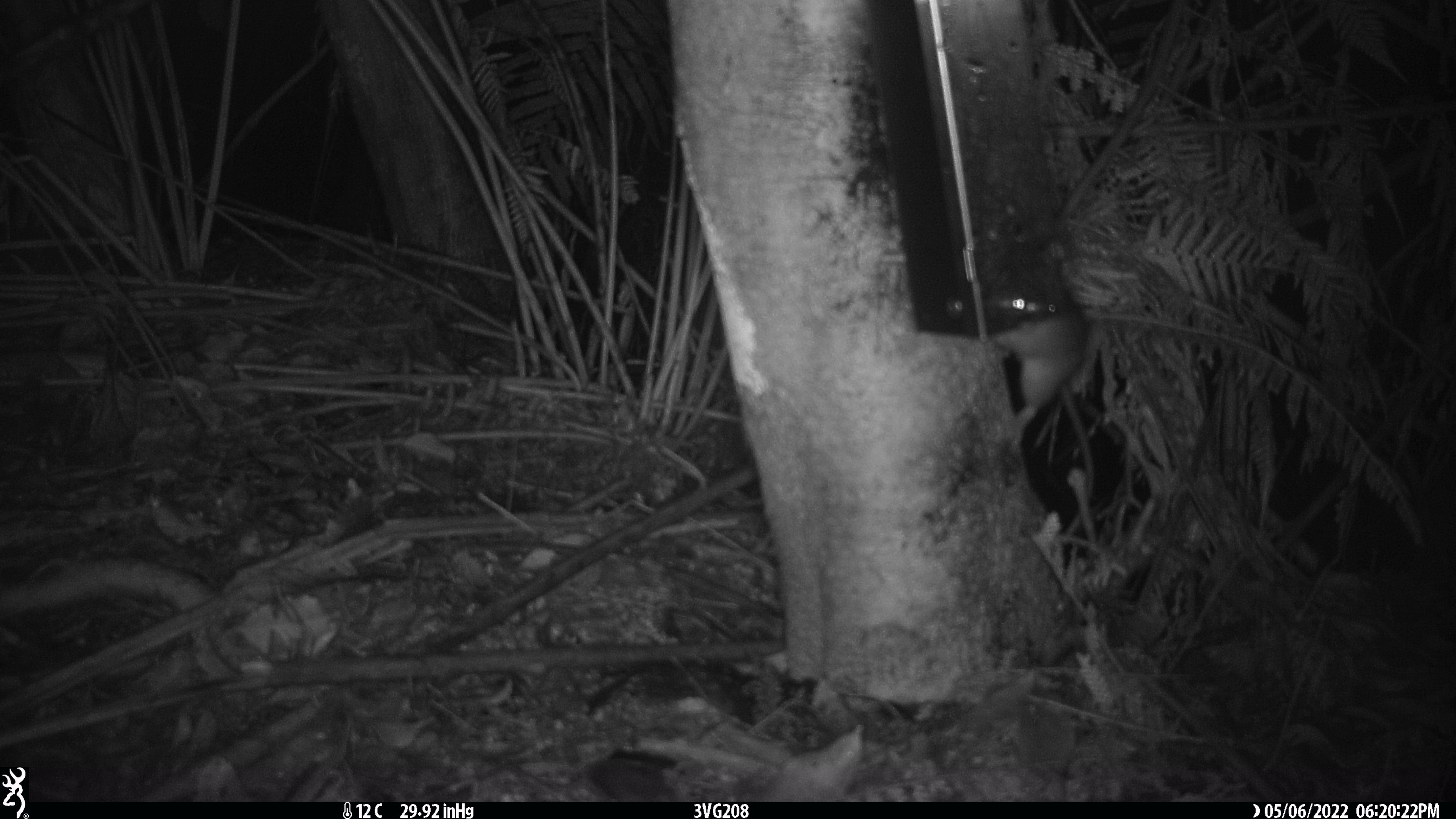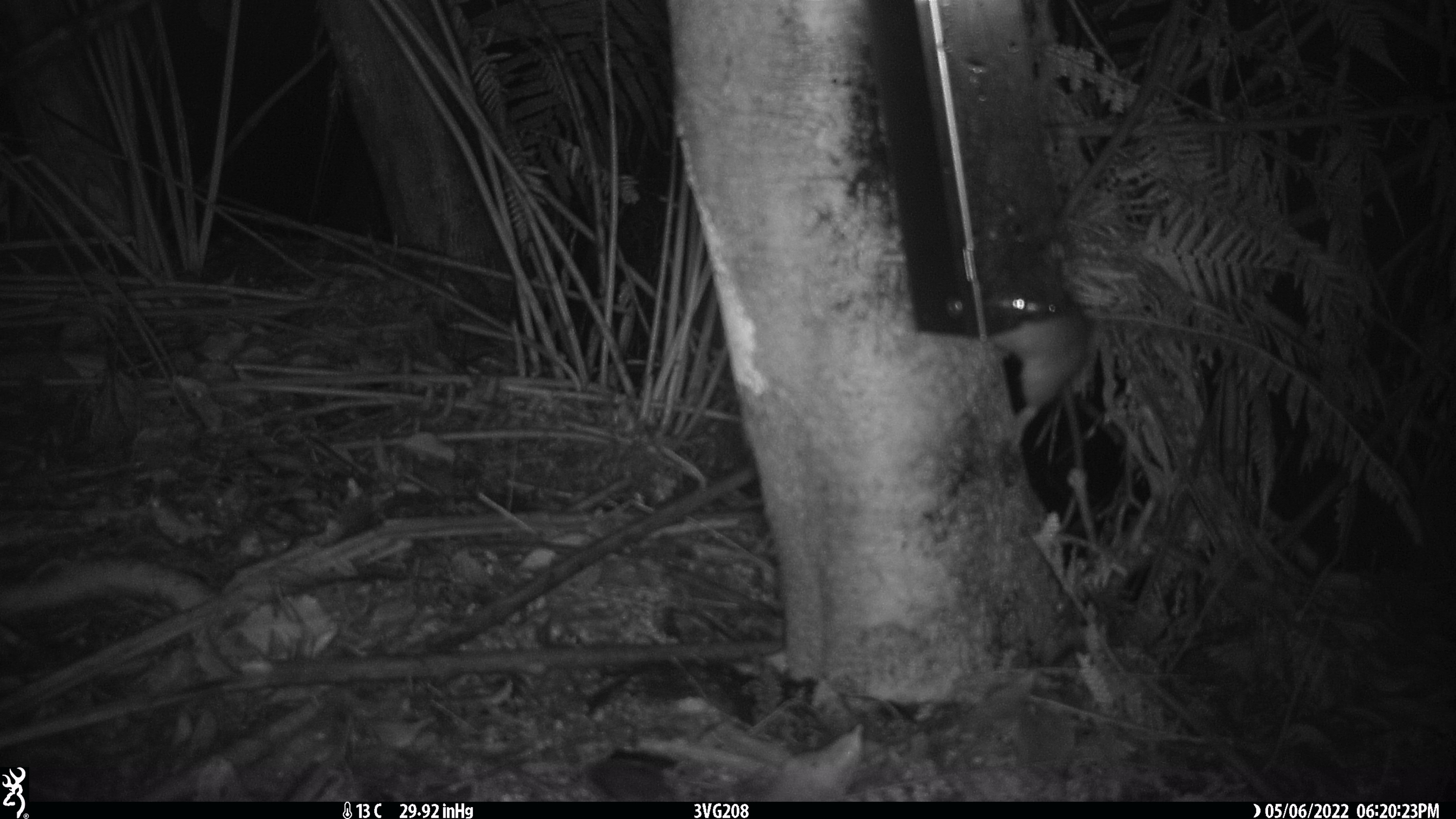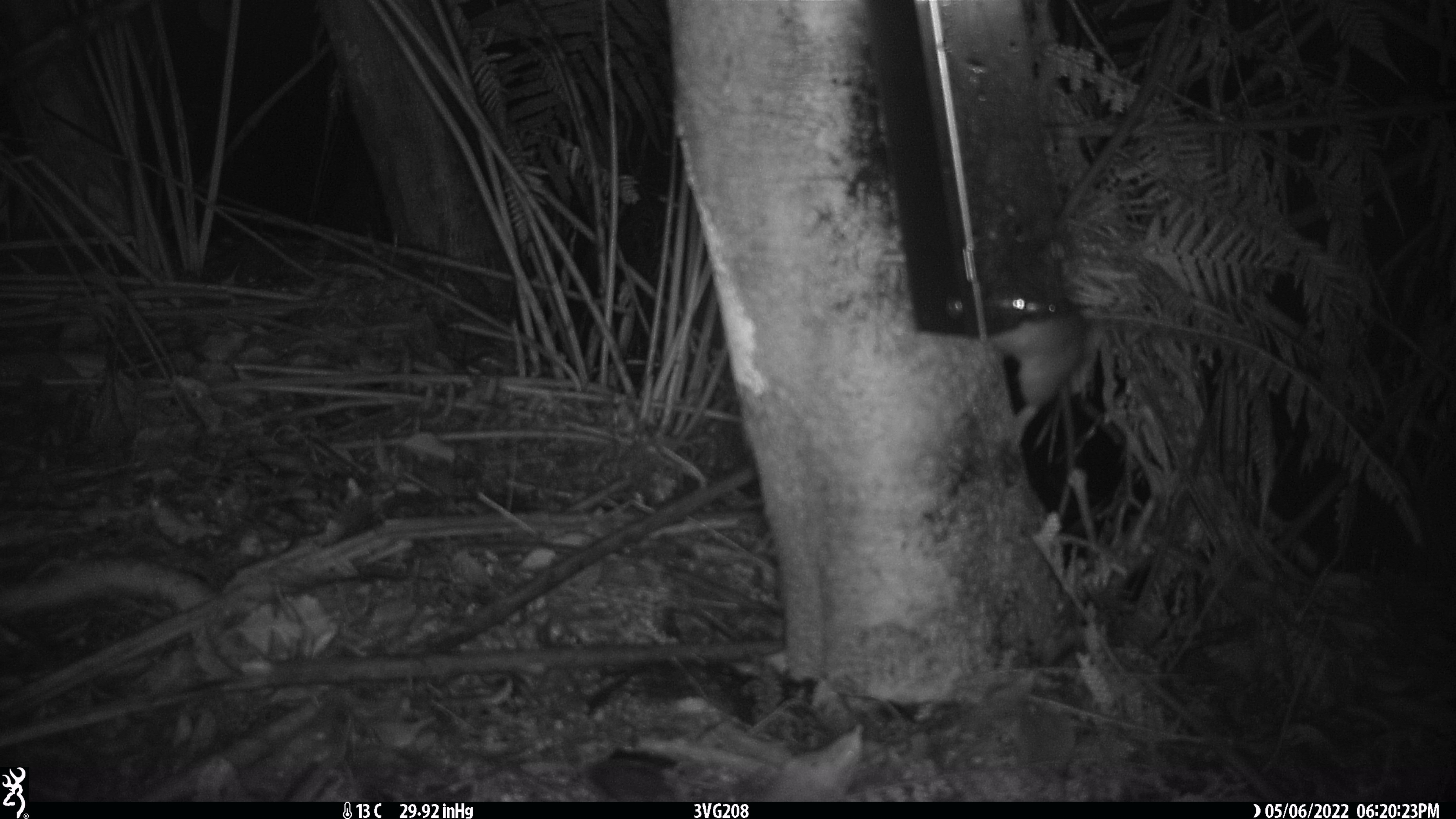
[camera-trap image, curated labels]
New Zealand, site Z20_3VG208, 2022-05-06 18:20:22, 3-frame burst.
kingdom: Animalia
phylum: Chordata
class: Mammalia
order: Rodentia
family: Muridae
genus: Rattus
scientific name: Rattus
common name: rat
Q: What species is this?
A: Rat (Rattus).